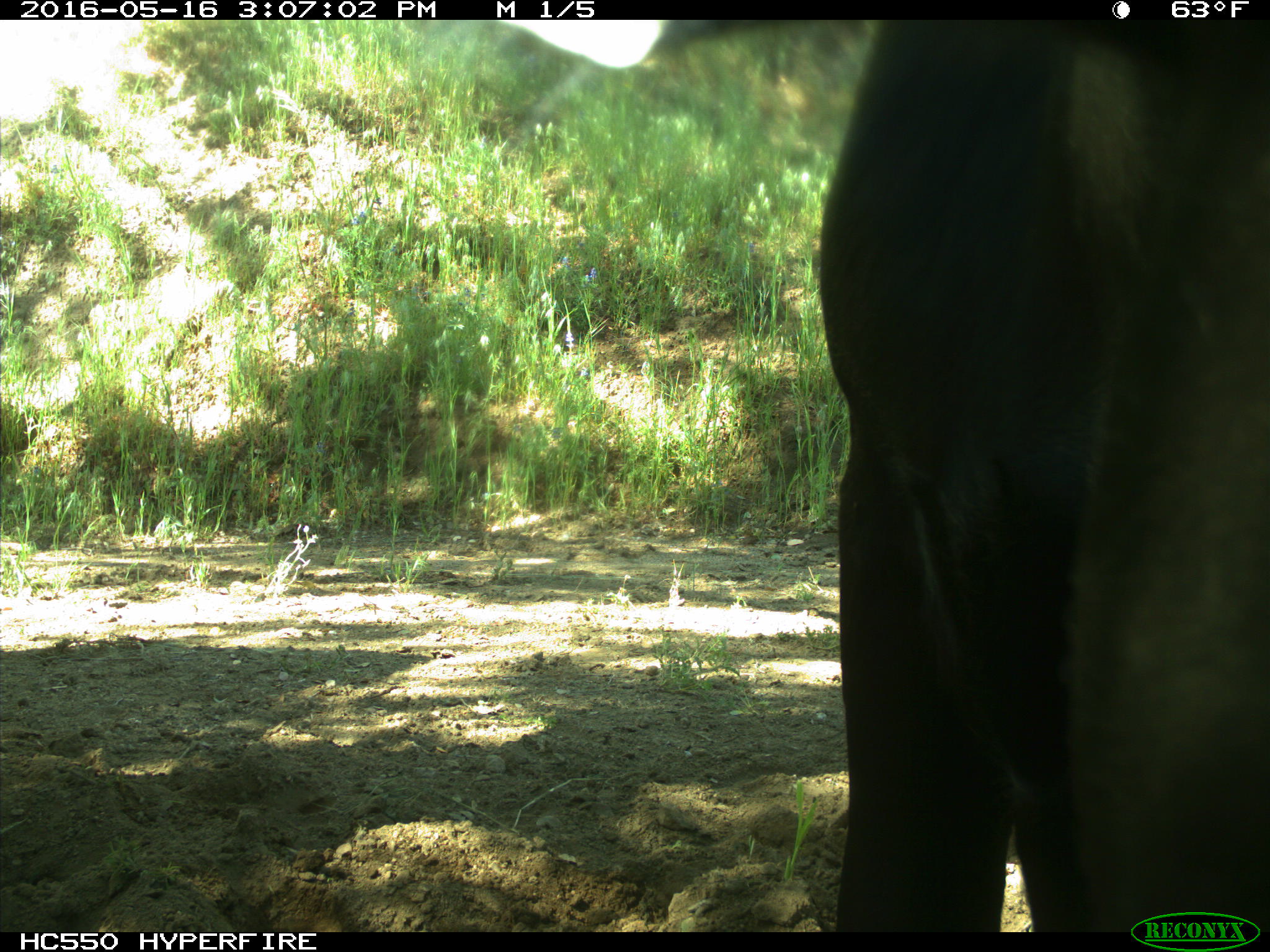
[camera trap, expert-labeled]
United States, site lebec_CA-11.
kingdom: Animalia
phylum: Chordata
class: Mammalia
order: Artiodactyla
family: Bovidae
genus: Bos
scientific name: Bos taurus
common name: domestic cow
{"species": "Bos taurus (domestic cow)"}